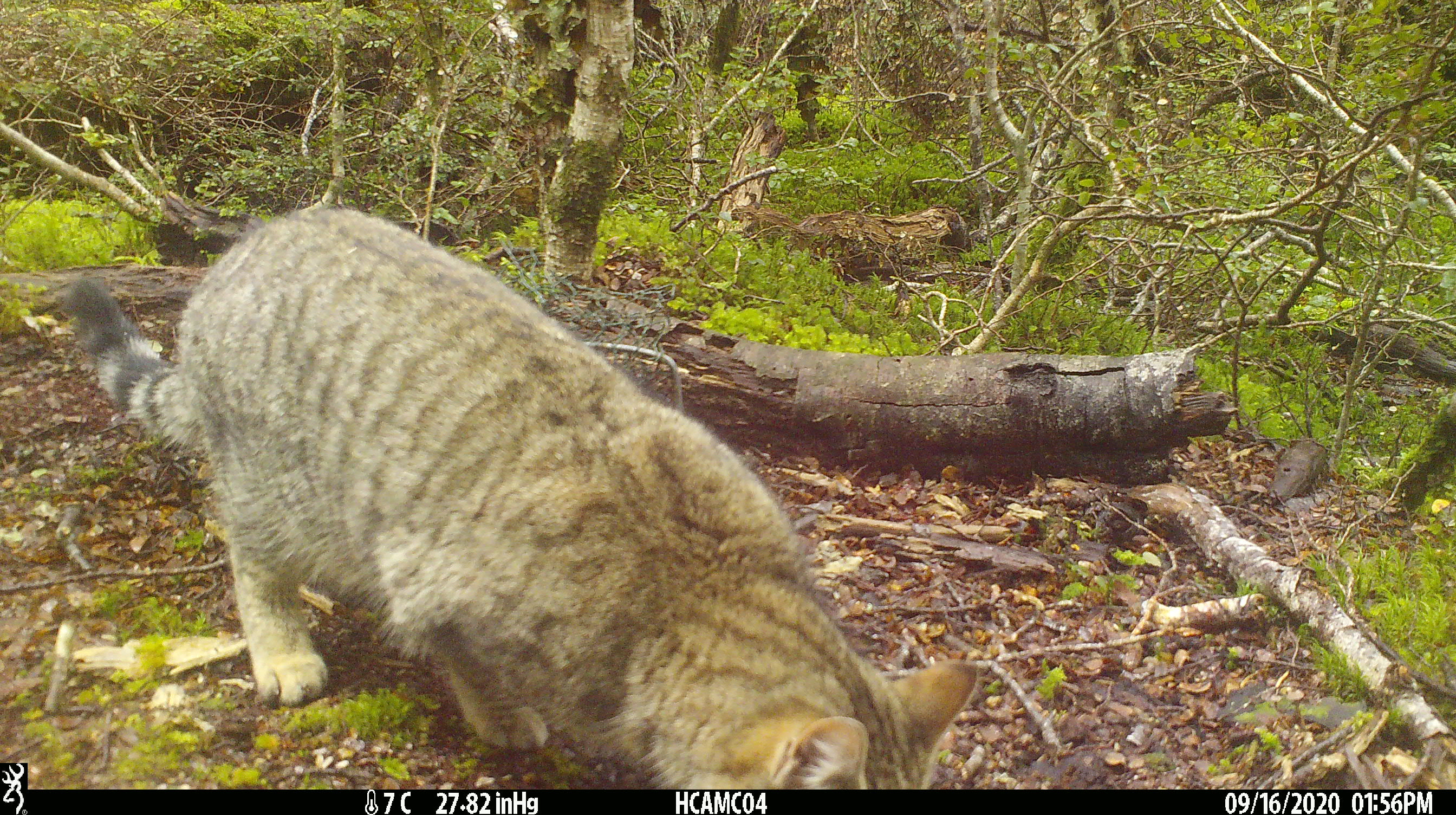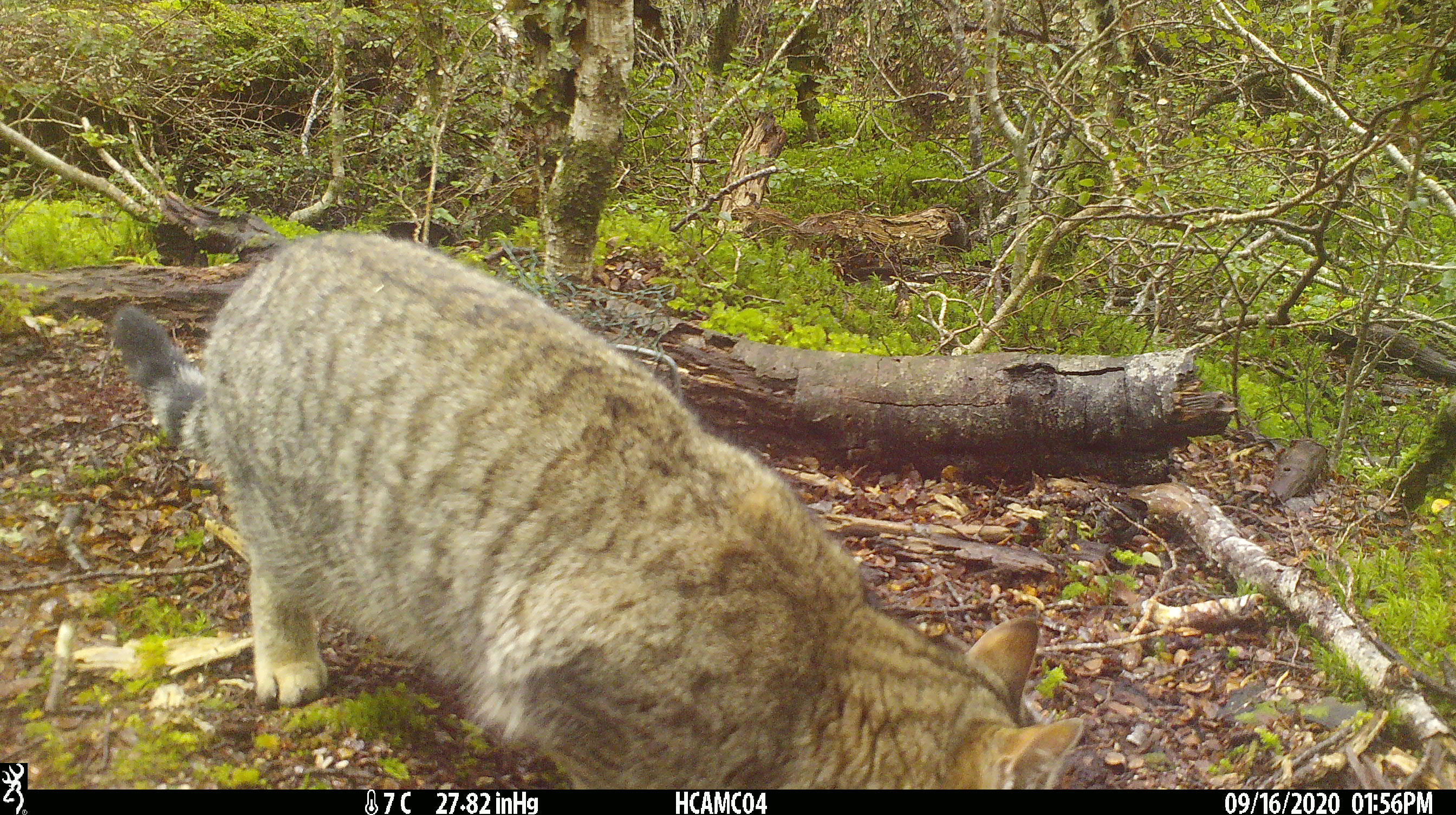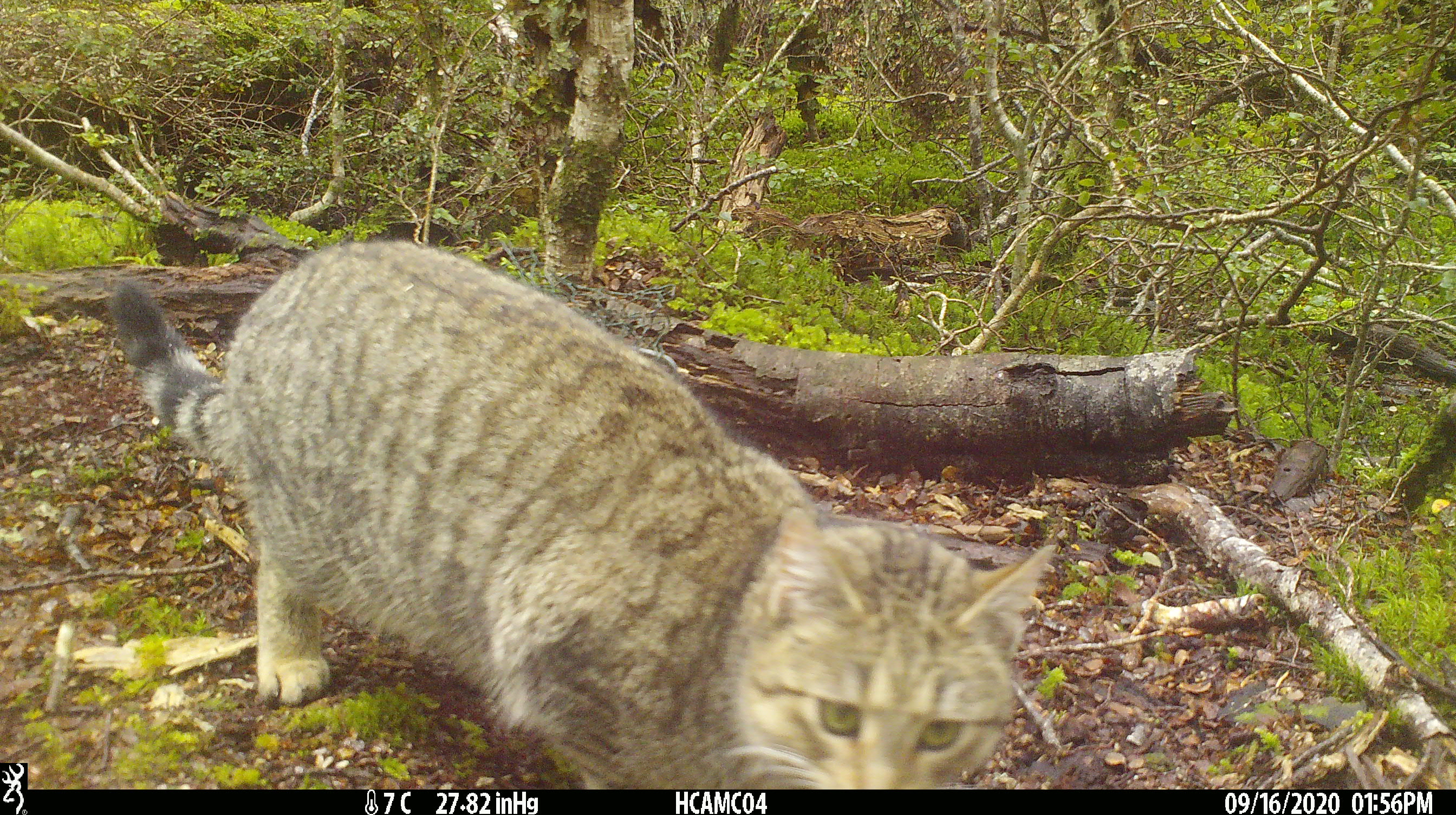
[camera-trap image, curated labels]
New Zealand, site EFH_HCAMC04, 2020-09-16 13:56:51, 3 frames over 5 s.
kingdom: Animalia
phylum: Chordata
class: Mammalia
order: Carnivora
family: Felidae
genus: Felis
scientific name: Felis catus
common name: domestic cat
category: cat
Cat (domestic cat) (Felis catus).